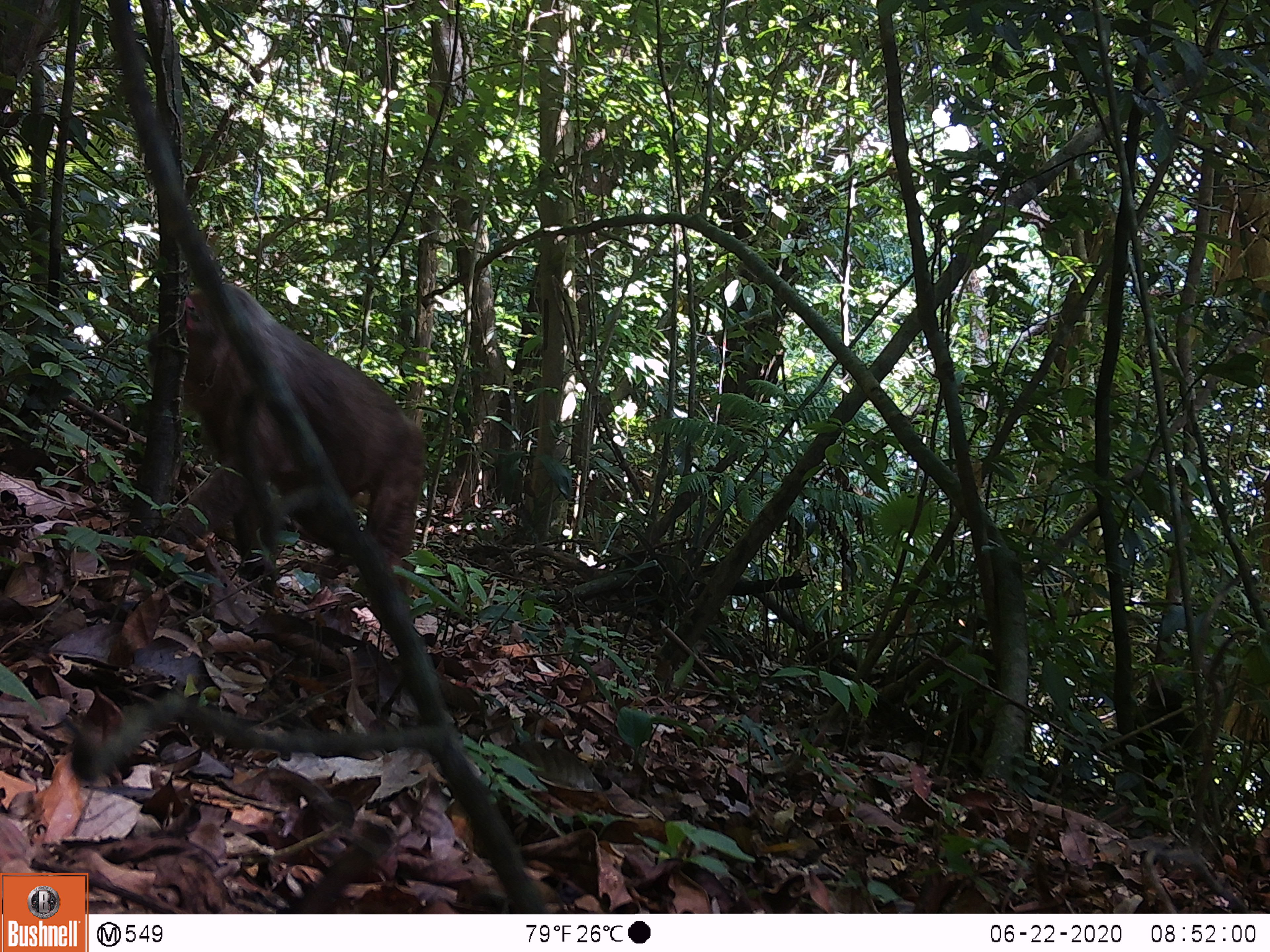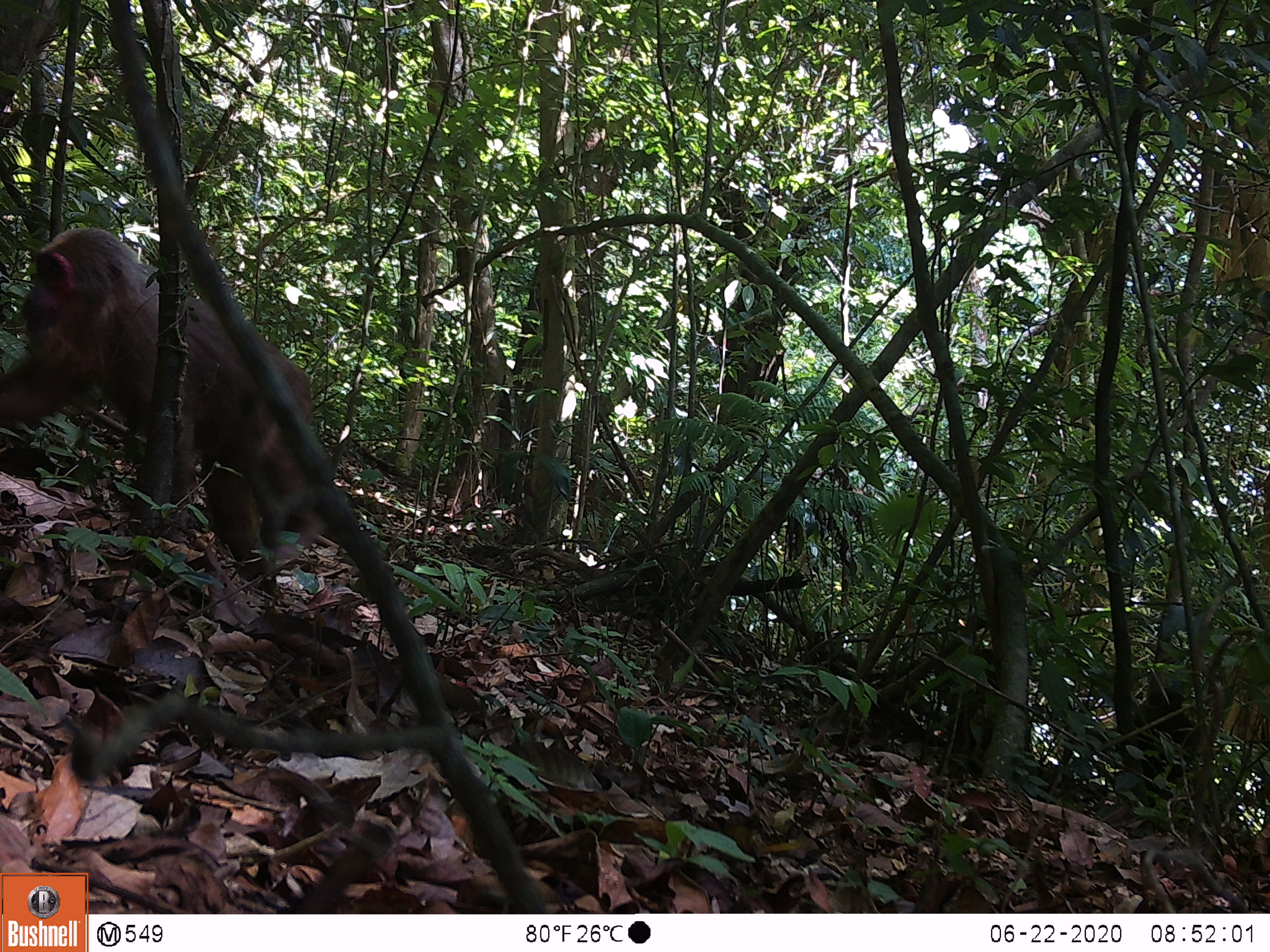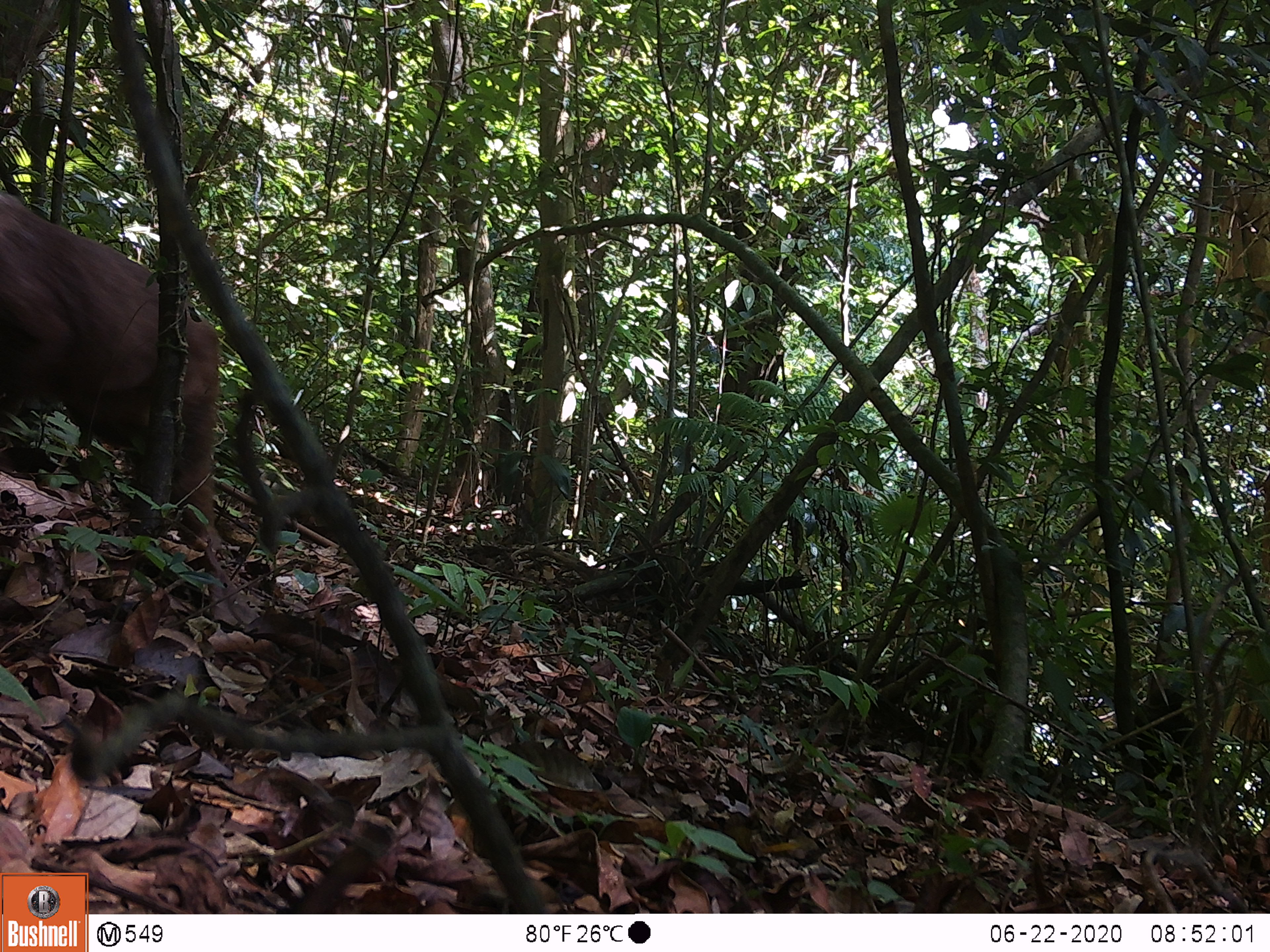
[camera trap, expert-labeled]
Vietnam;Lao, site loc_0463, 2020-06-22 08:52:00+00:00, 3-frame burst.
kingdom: Animalia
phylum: Chordata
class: Mammalia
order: Primates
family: Cercopithecidae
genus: Macaca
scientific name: Macaca arctoides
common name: stump-tailed macaque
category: stump tailed macaque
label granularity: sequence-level